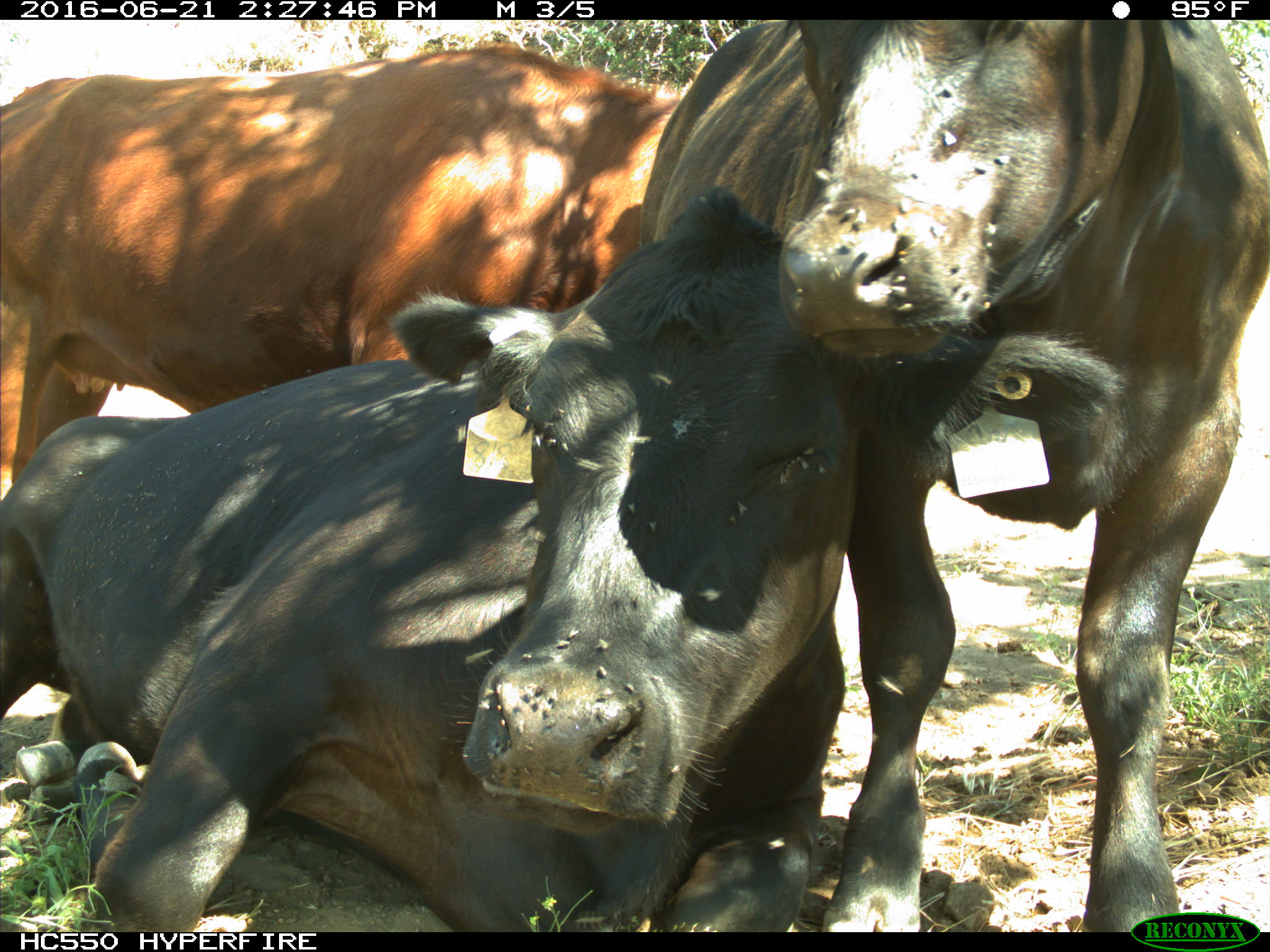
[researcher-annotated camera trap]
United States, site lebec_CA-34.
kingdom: Animalia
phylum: Chordata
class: Mammalia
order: Artiodactyla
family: Bovidae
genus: Bos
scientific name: Bos taurus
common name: domestic cow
Bos taurus (domestic cow).